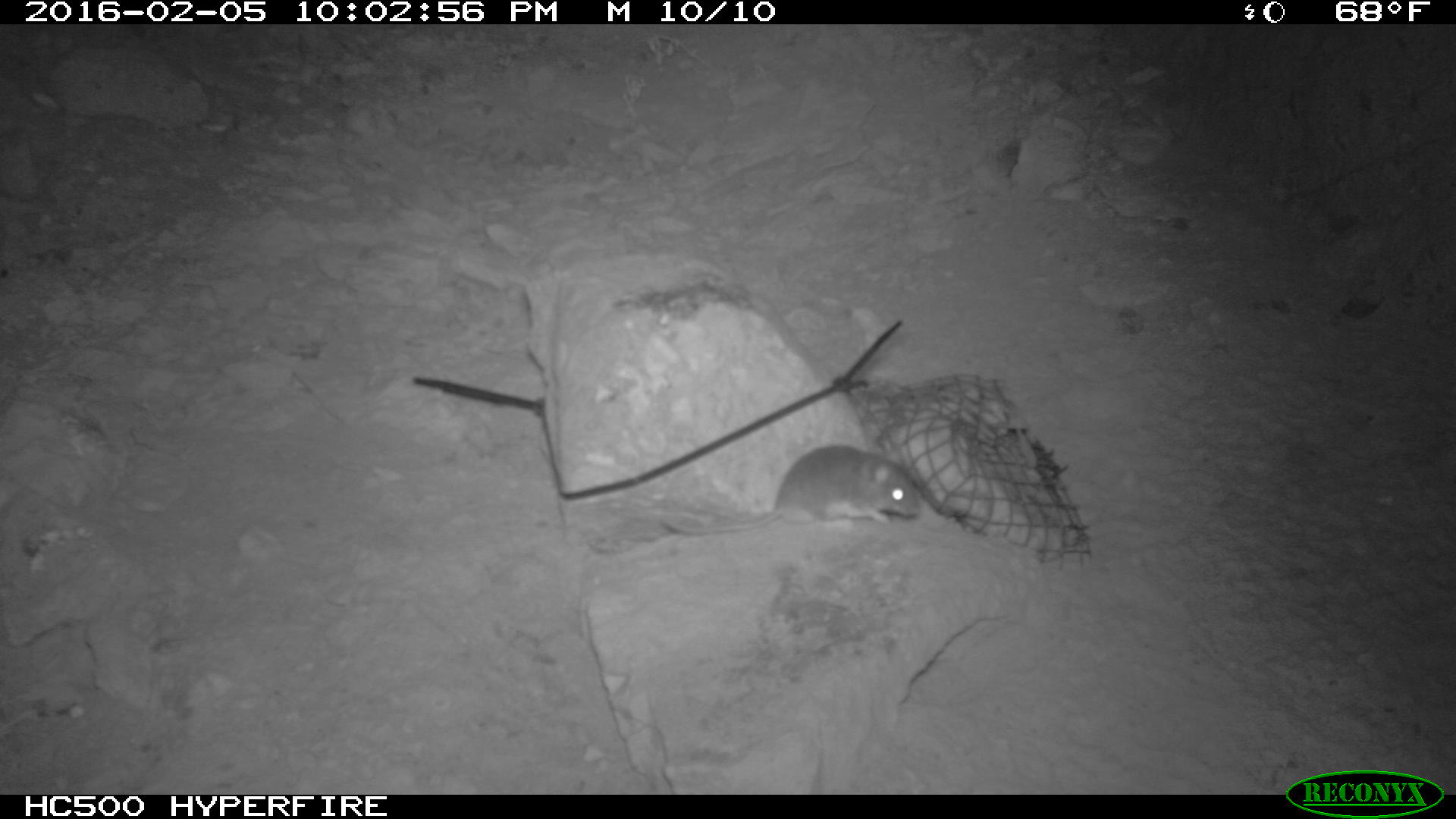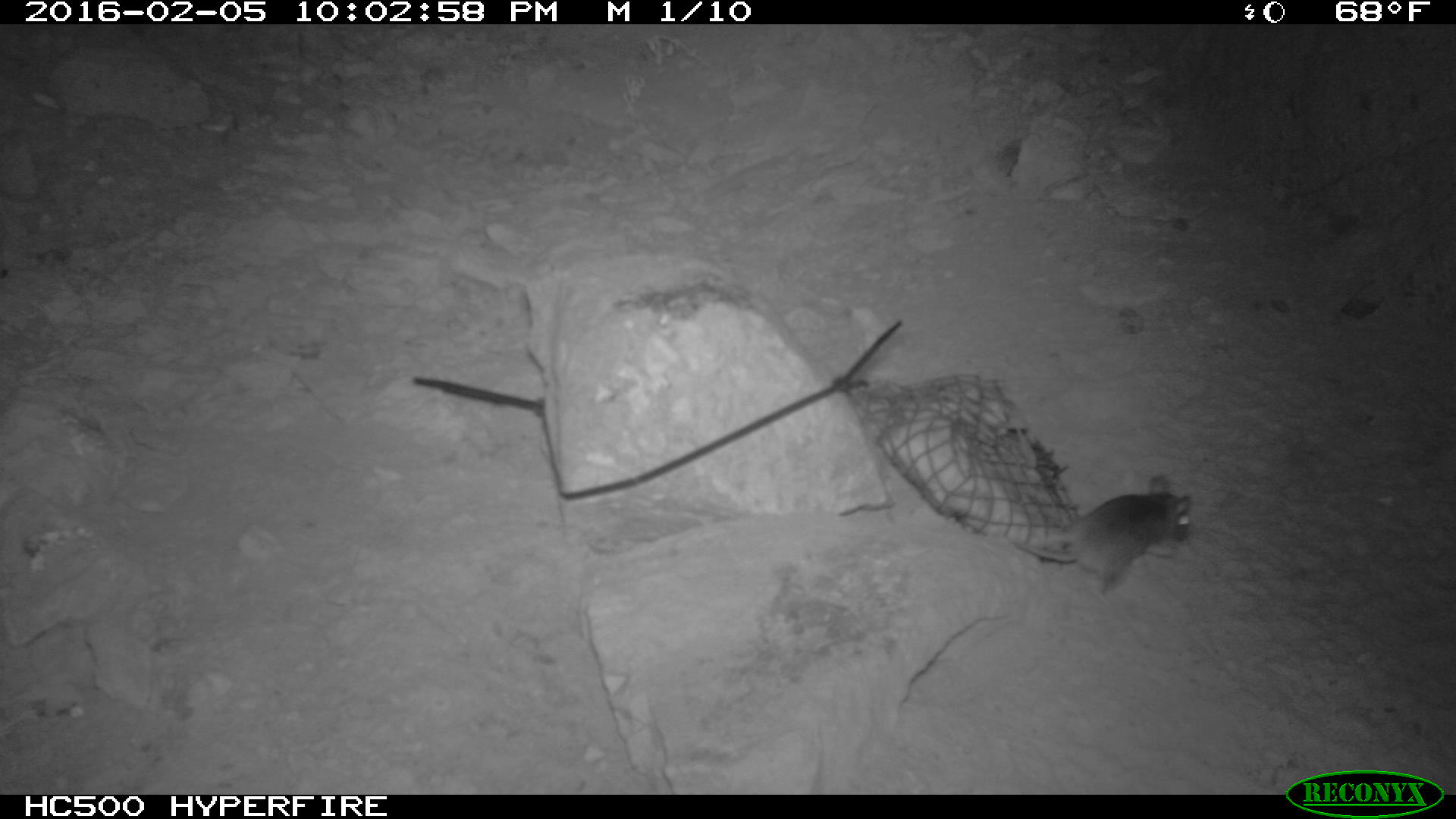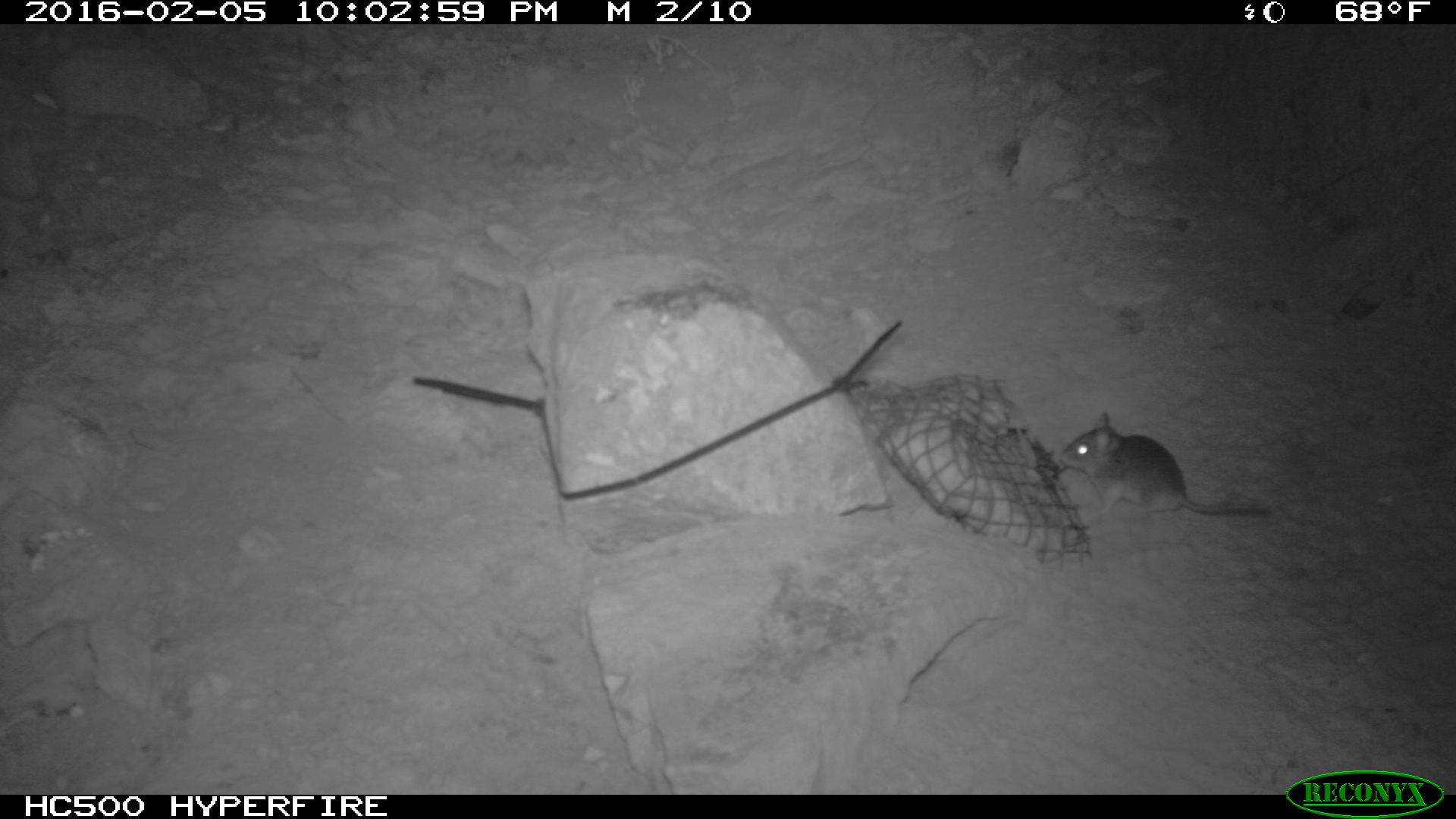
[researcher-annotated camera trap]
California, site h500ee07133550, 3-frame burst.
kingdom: Animalia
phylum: Chordata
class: Mammalia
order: Rodentia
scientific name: Rodentia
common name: rodent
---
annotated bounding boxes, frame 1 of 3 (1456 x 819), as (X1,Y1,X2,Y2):
rodent: (657,442,919,535)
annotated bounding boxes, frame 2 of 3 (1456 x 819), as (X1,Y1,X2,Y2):
rodent: (1009,474,1195,598)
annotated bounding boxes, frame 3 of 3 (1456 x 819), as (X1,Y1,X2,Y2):
rodent: (1060,413,1269,516)